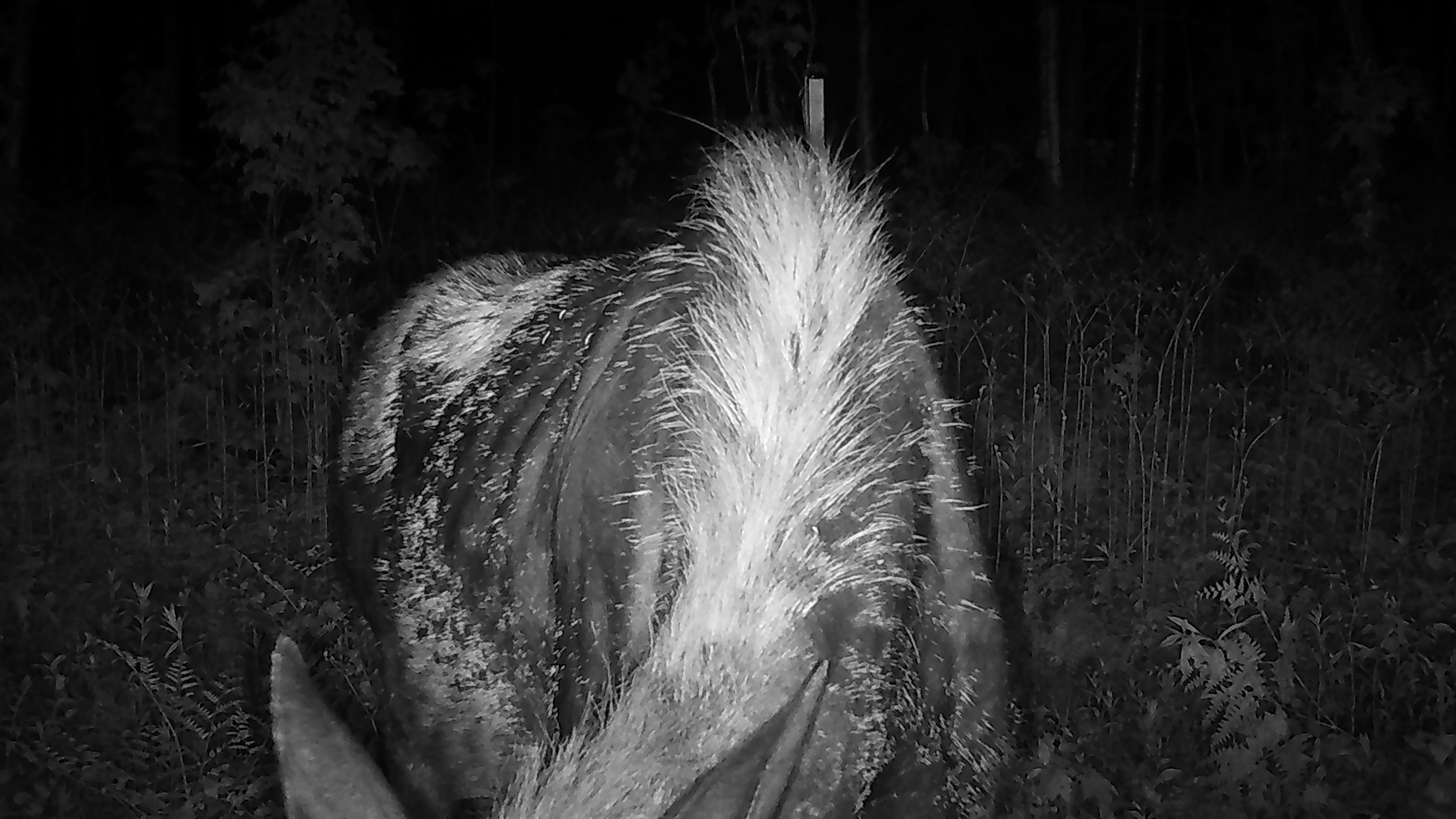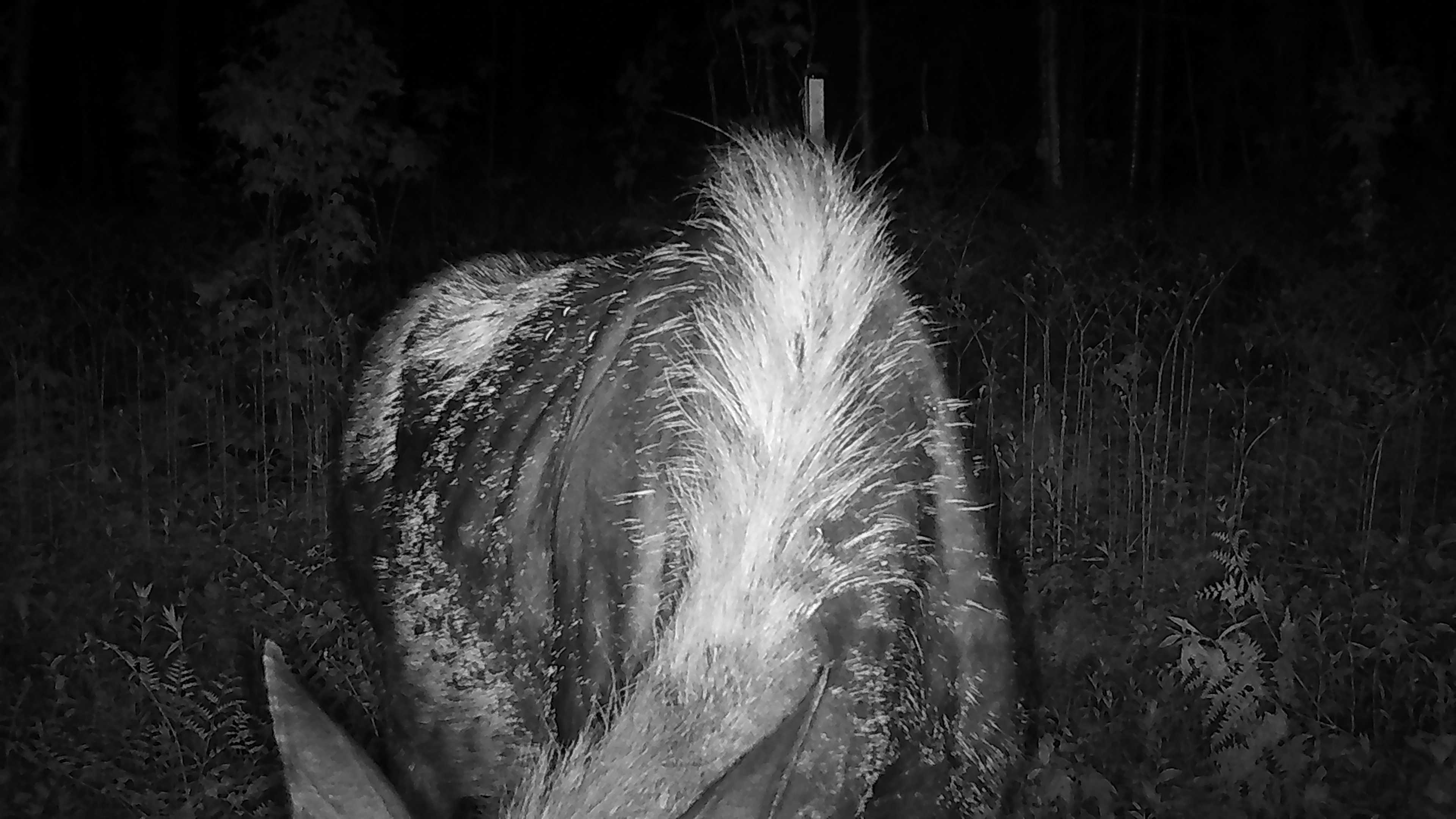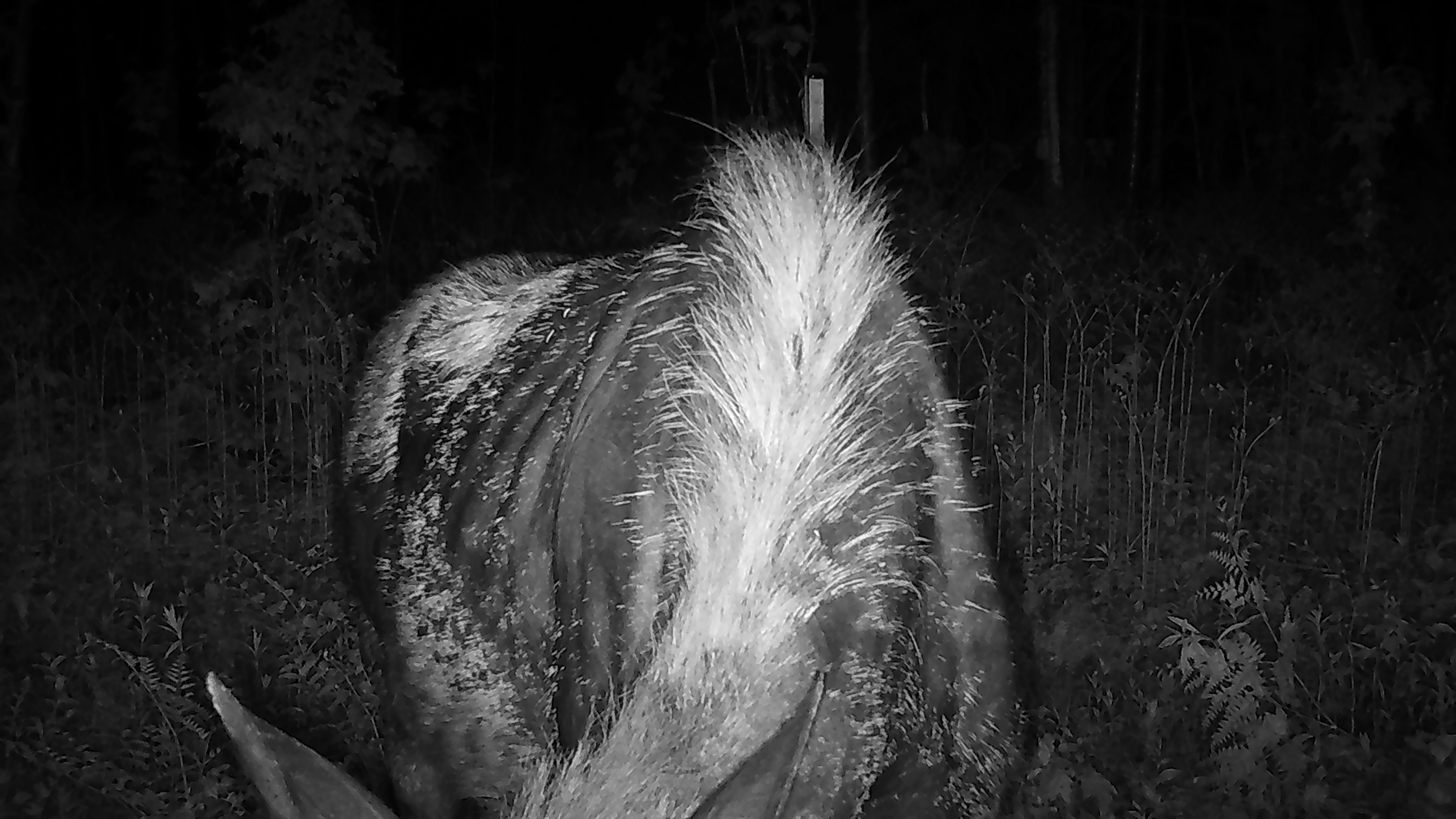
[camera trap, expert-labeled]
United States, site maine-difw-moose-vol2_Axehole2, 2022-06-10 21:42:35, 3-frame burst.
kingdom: Animalia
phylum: Chordata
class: Mammalia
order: Artiodactyla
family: Cervidae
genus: Alces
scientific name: Alces alces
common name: moose